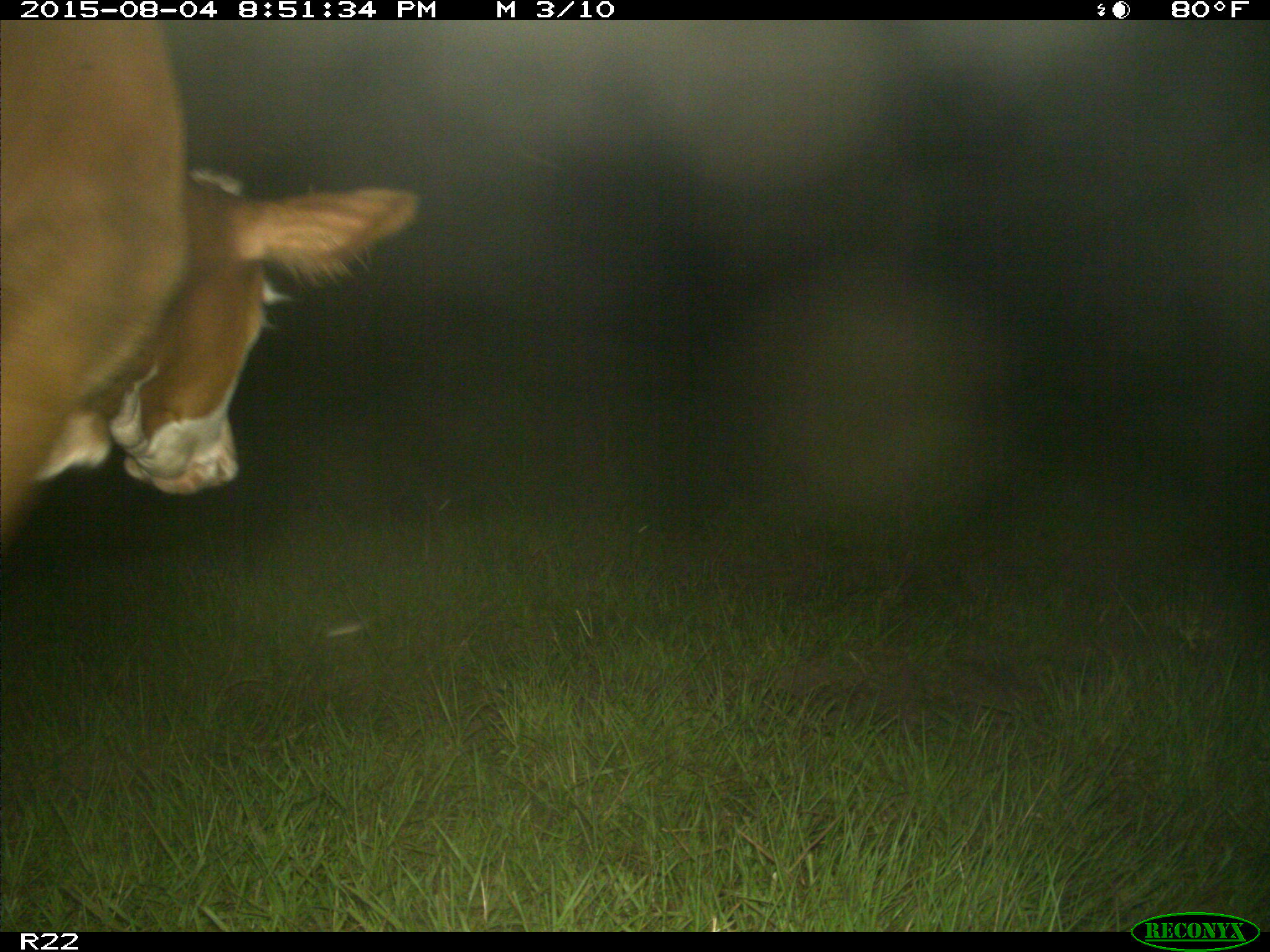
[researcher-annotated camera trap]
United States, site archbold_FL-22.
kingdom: Animalia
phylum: Chordata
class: Mammalia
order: Artiodactyla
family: Bovidae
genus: Bos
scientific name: Bos taurus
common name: domestic cow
Bos taurus (domestic cow).